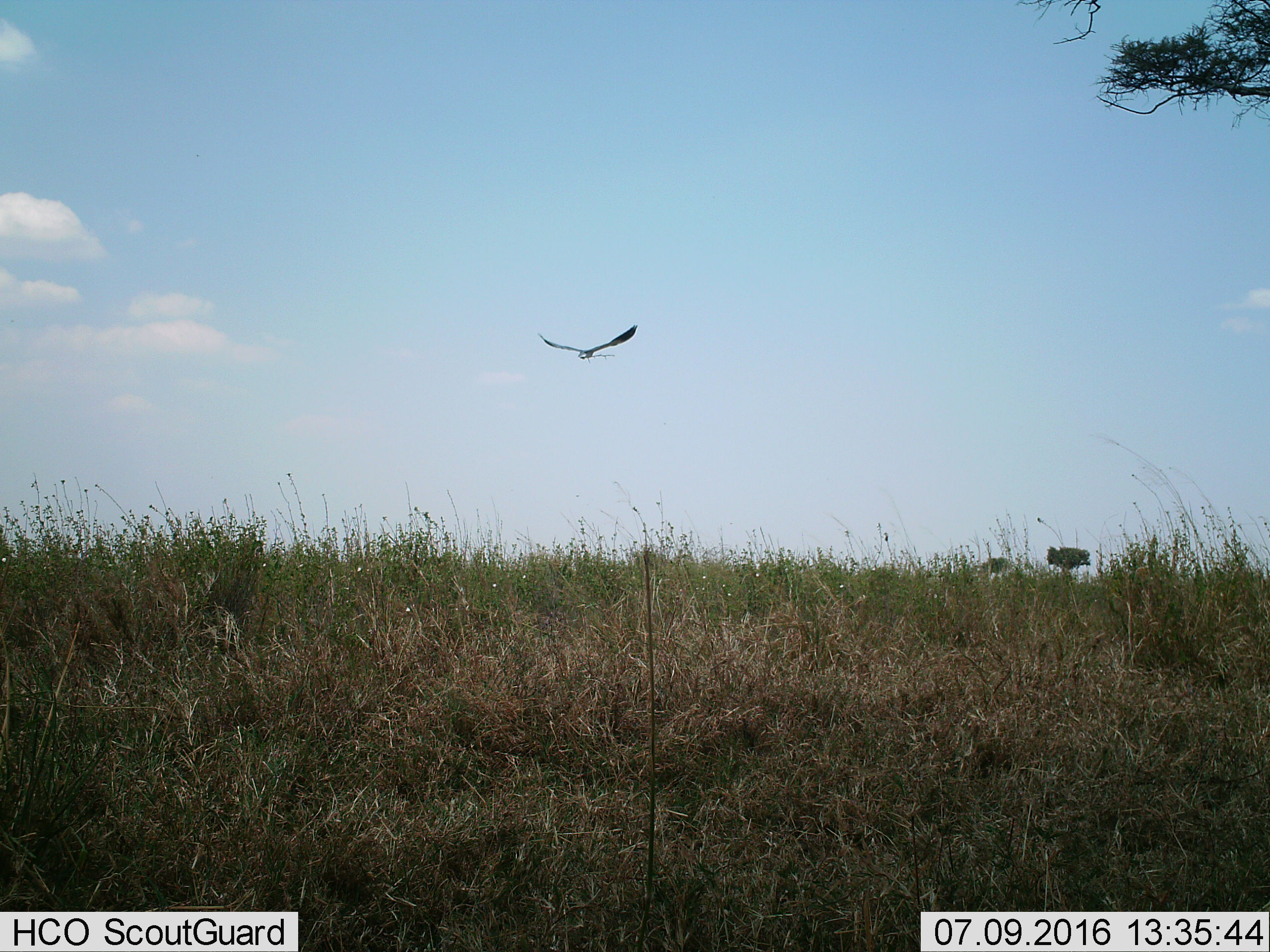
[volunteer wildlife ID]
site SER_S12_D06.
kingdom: Animalia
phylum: Chordata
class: Aves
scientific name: Aves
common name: bird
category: birdother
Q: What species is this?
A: Birdother (bird) (Aves).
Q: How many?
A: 1.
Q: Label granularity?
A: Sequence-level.